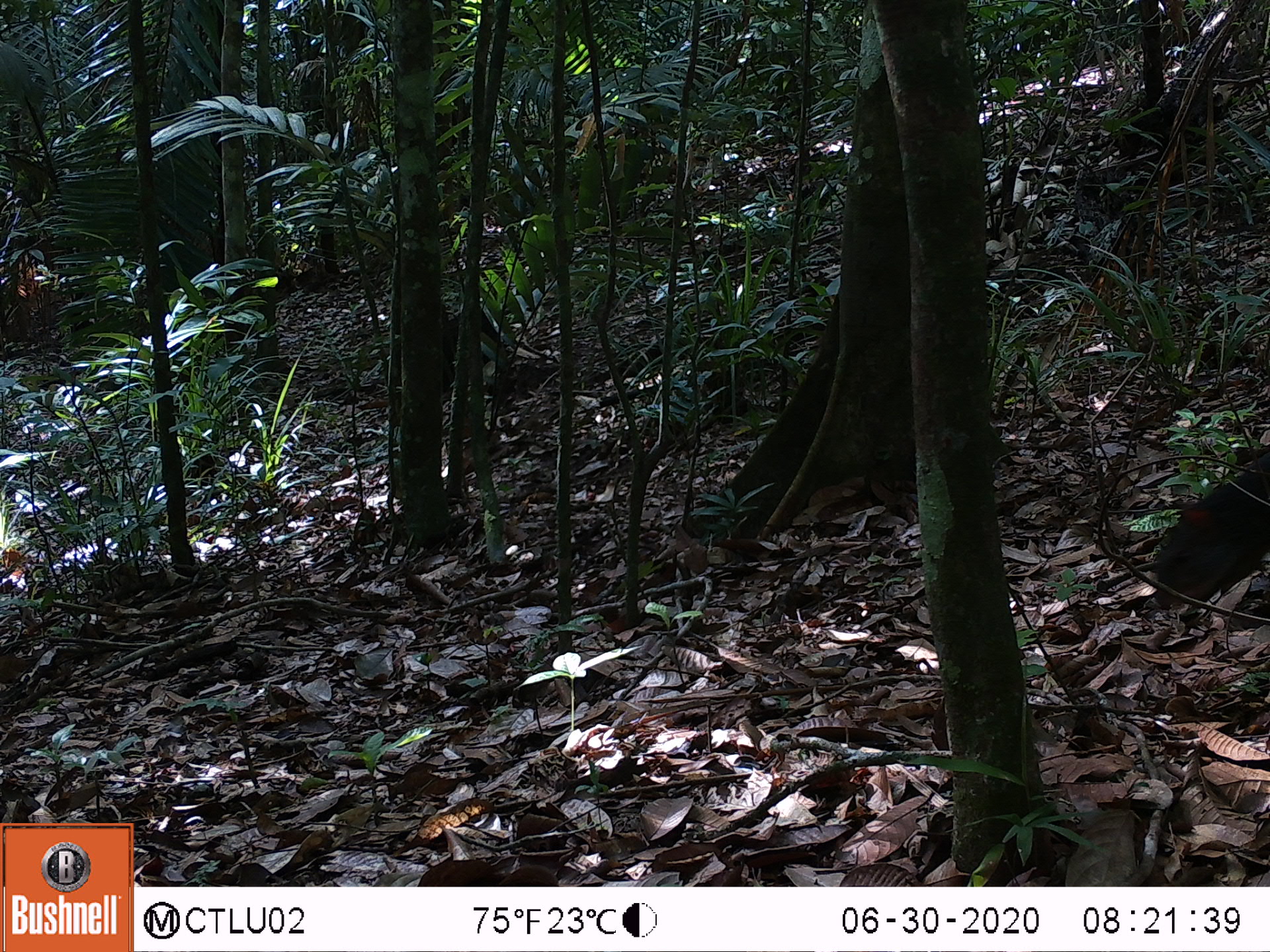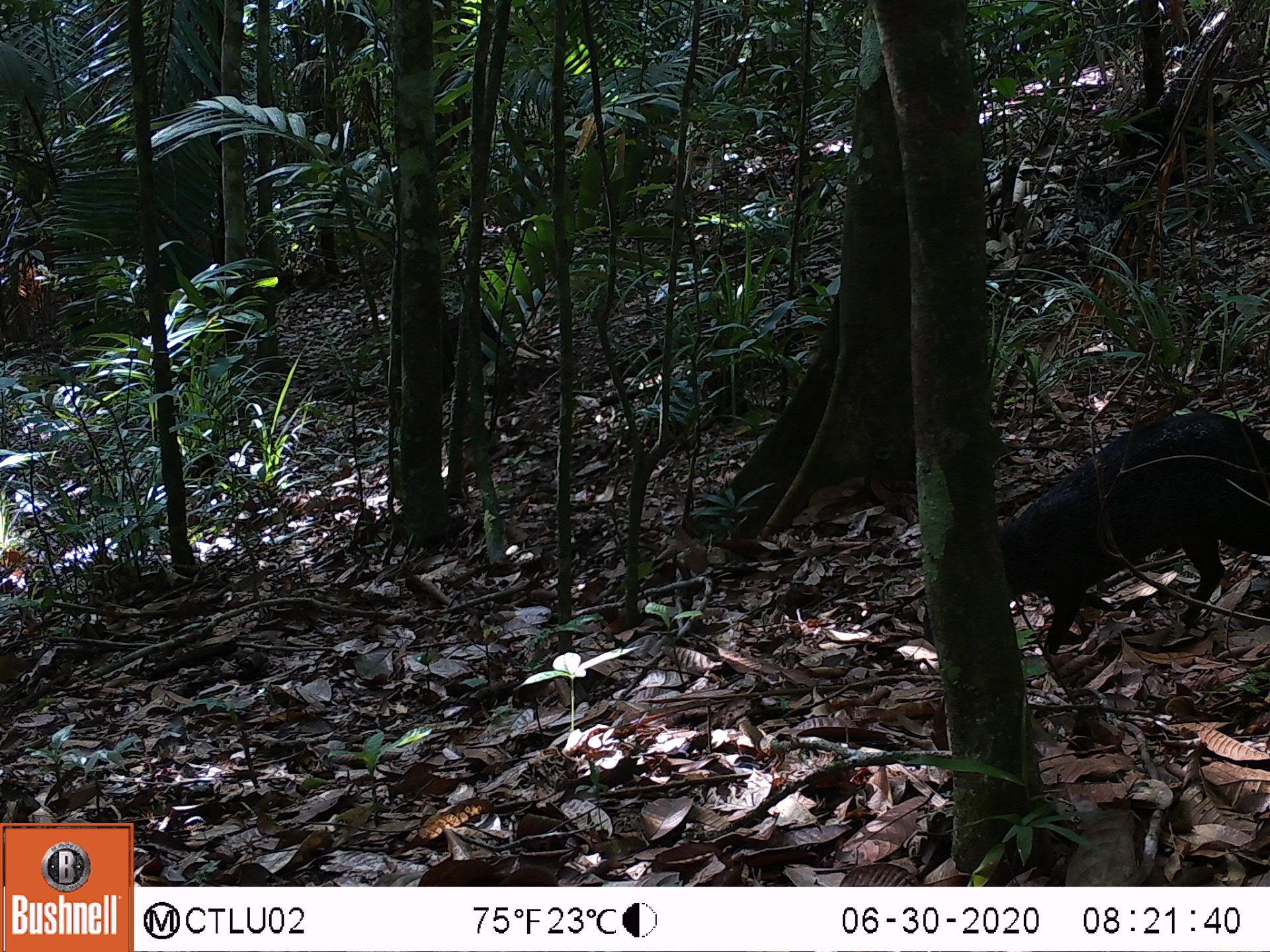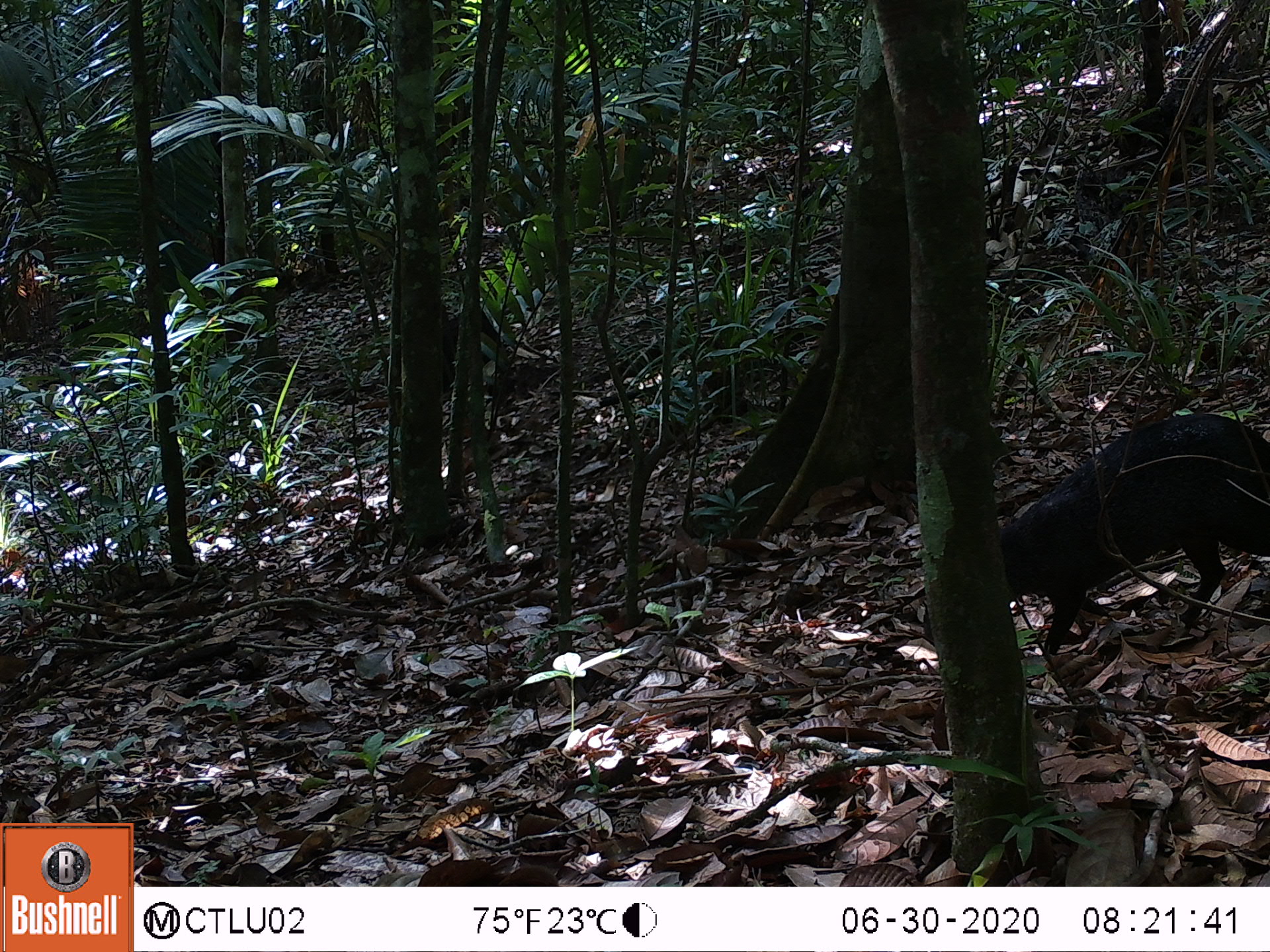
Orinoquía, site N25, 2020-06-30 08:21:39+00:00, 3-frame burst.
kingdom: Animalia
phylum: Chordata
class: Mammalia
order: Rodentia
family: Dasyproctidae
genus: Dasyprocta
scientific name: Dasyprocta fuliginosa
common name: black agouti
Black agouti (Dasyprocta fuliginosa).